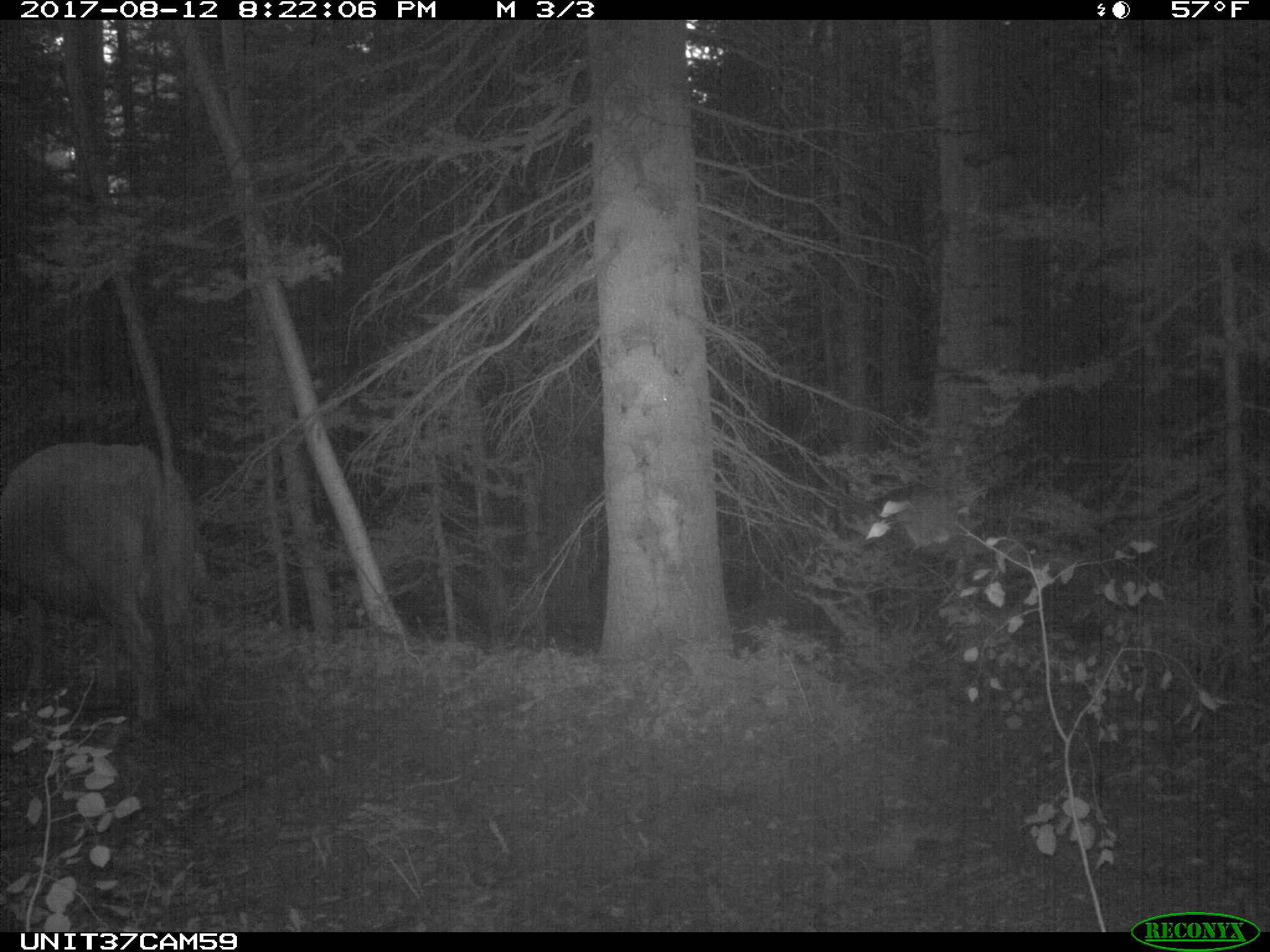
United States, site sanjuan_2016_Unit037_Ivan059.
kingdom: Animalia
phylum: Chordata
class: Mammalia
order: Artiodactyla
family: Bovidae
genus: Bos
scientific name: Bos taurus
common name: domestic cow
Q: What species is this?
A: Bos taurus (domestic cow).